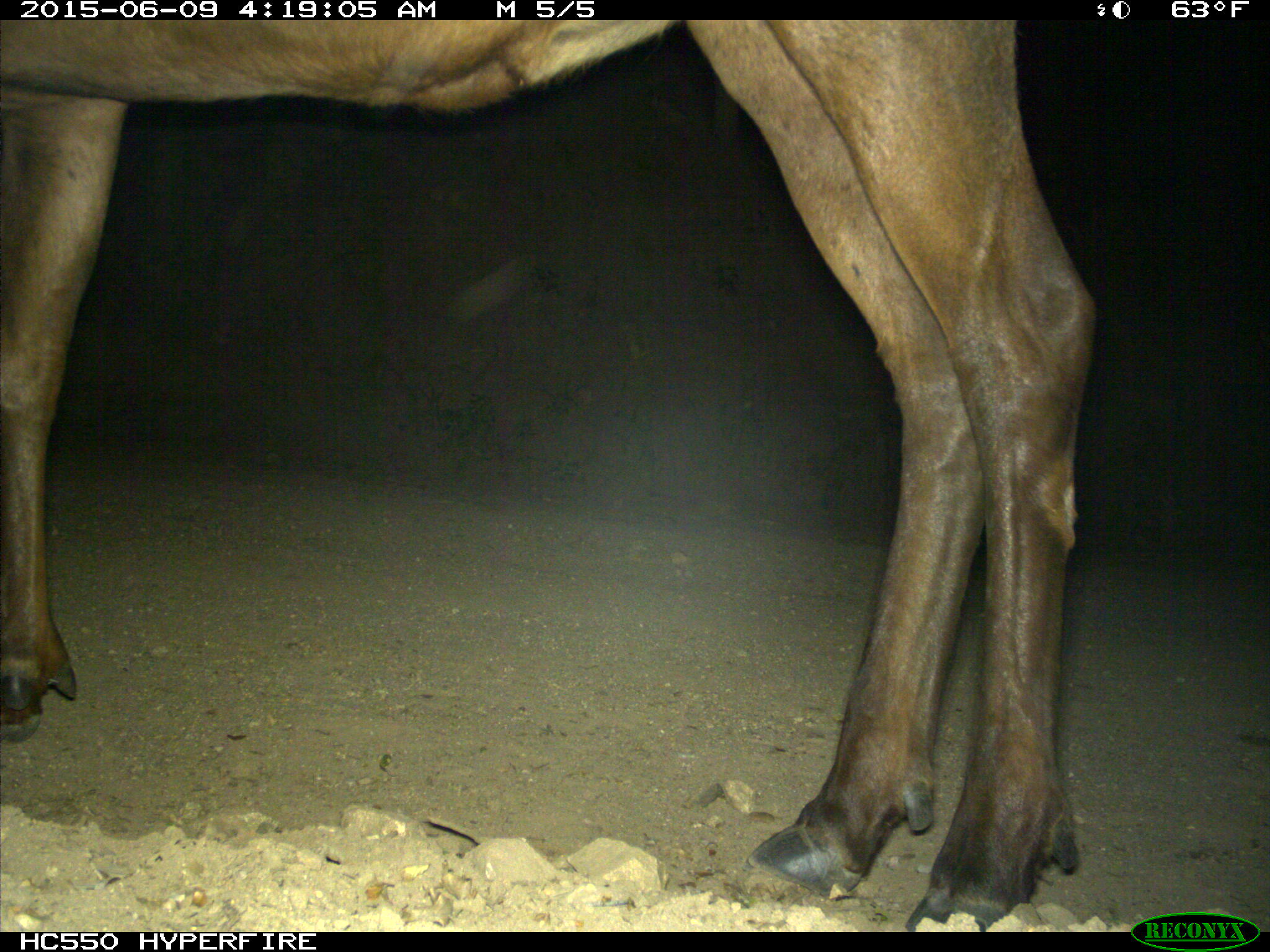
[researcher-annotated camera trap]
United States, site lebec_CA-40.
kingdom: Animalia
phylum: Chordata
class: Mammalia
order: Artiodactyla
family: Cervidae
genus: Cervus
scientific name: Cervus canadensis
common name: elk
Cervus canadensis (elk).